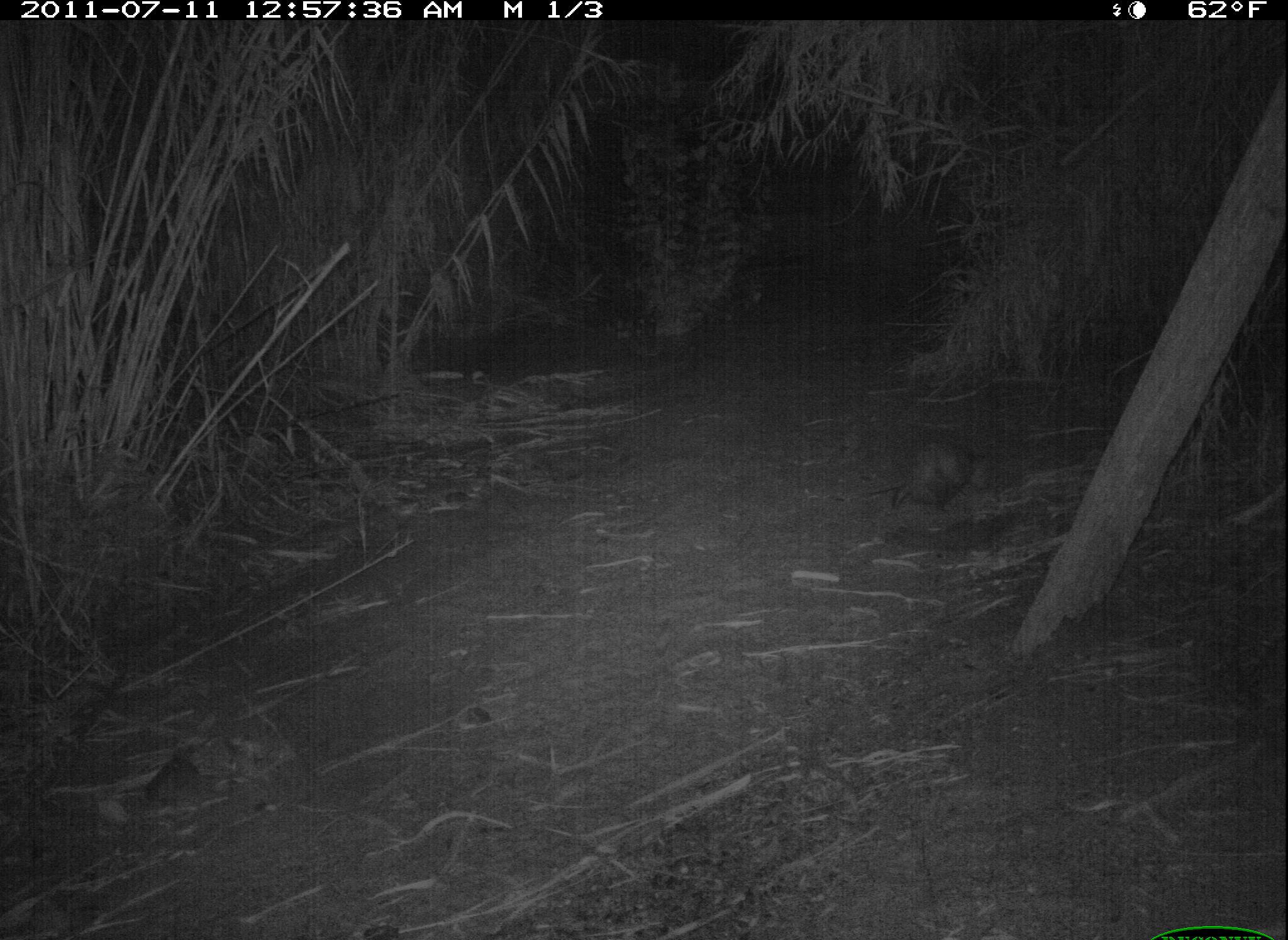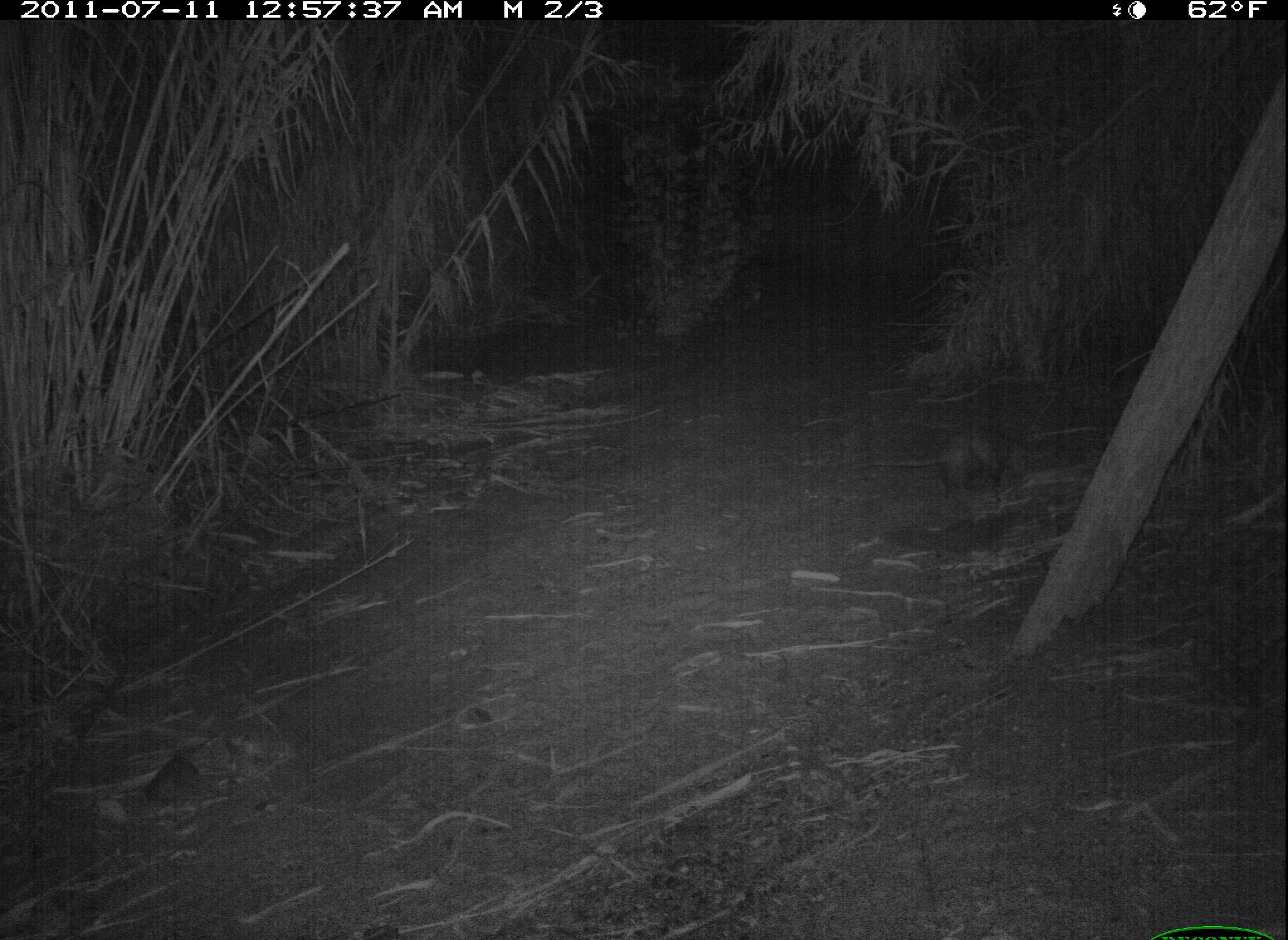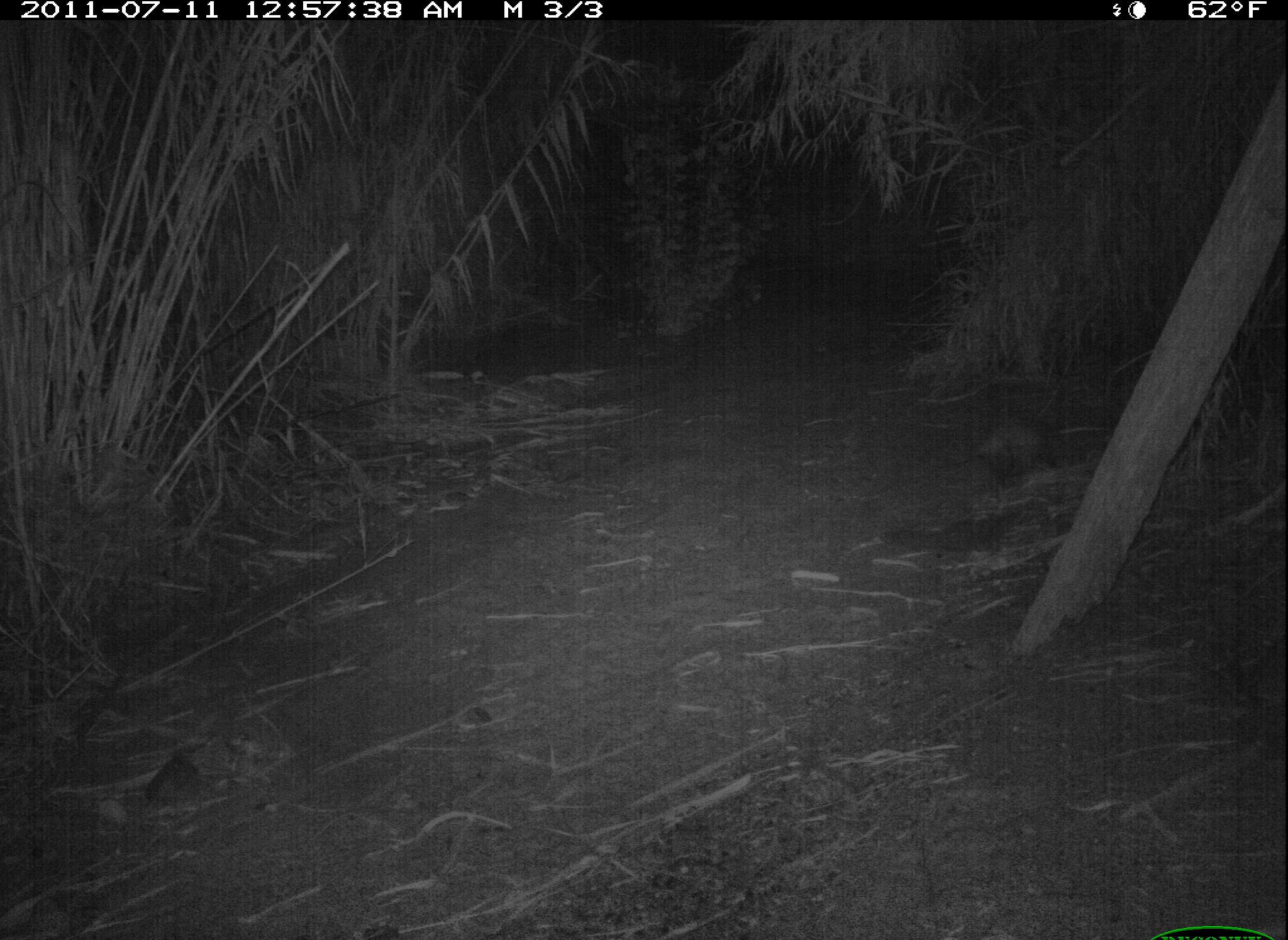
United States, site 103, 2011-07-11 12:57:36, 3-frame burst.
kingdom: Animalia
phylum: Chordata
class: Mammalia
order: Didelphimorphia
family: Didelphidae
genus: Didelphis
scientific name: Didelphis virginiana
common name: virginia opossum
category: opossum